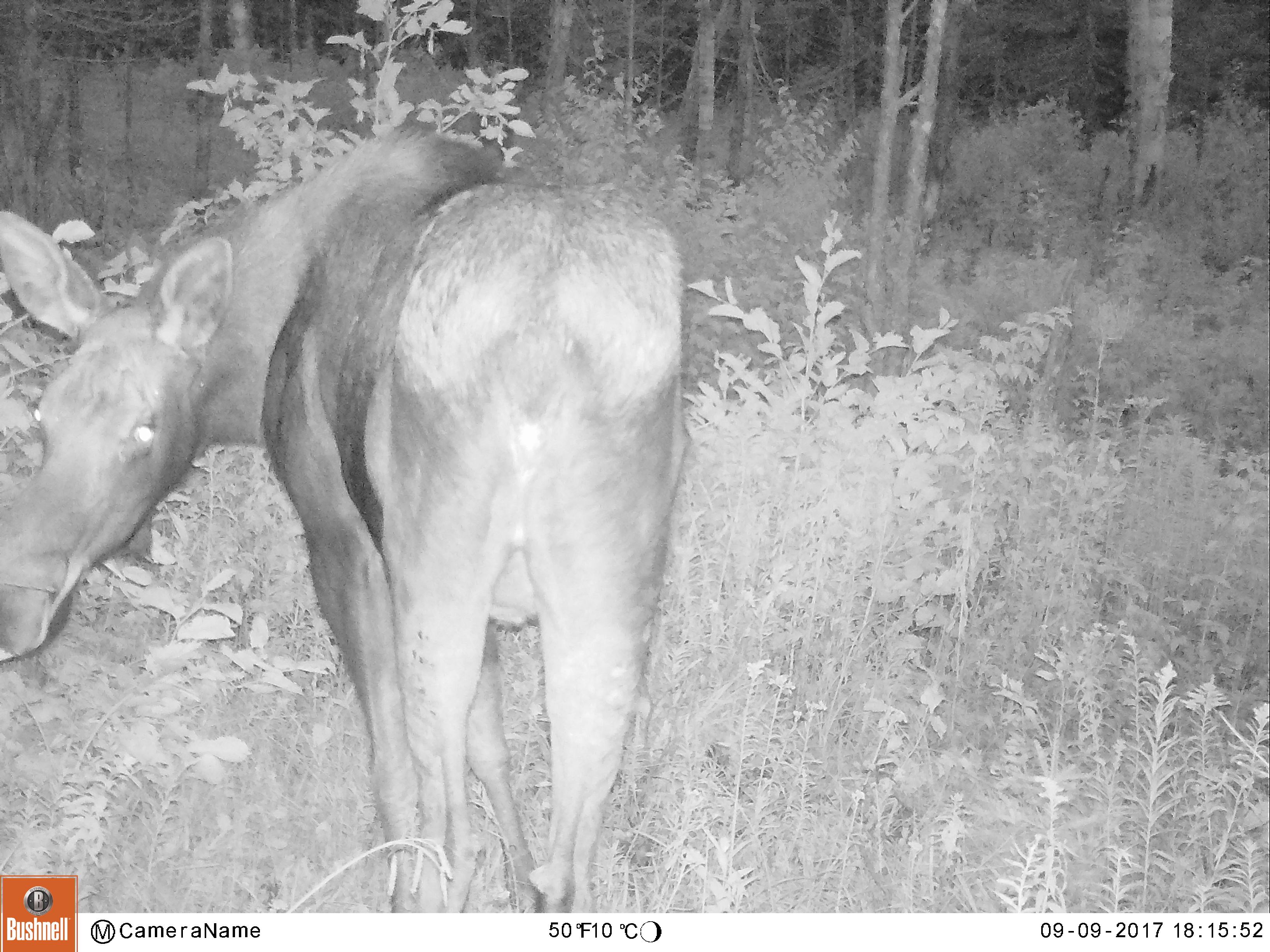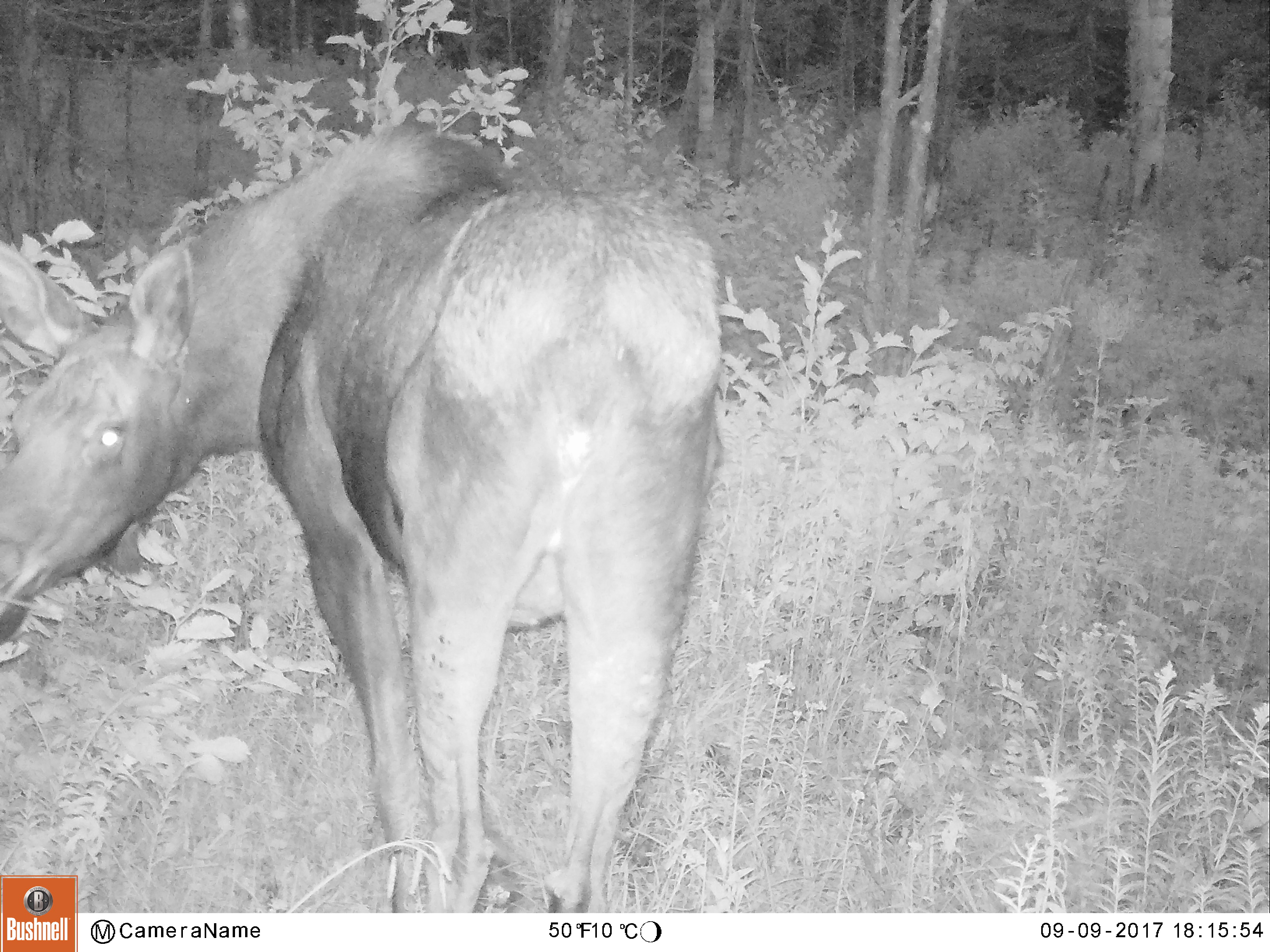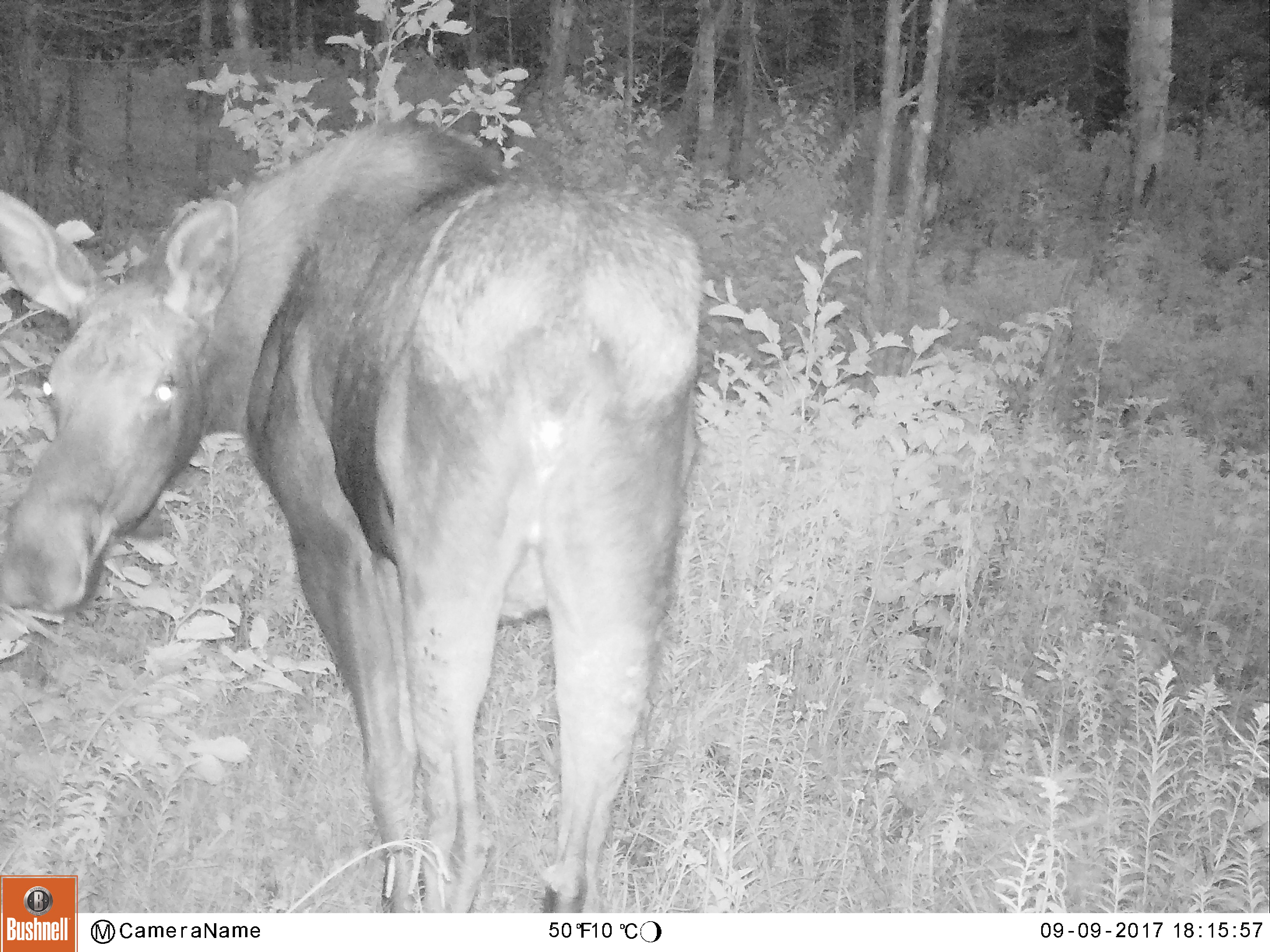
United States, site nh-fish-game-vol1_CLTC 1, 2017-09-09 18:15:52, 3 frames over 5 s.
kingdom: Animalia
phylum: Chordata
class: Mammalia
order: Artiodactyla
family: Cervidae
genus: Alces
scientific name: Alces alces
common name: moose